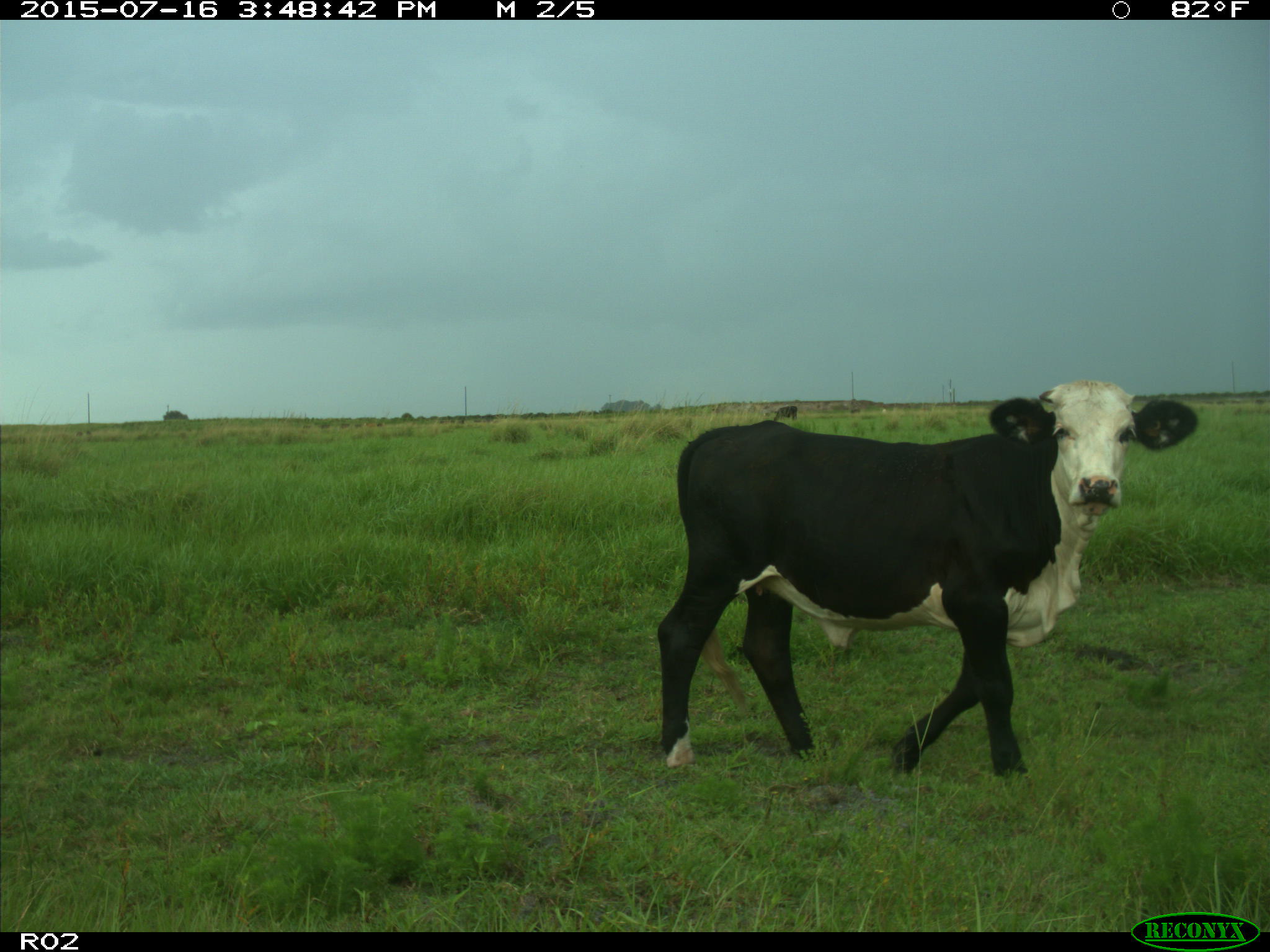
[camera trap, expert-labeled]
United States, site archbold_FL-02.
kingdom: Animalia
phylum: Chordata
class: Mammalia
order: Artiodactyla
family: Bovidae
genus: Bos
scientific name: Bos taurus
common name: domestic cow